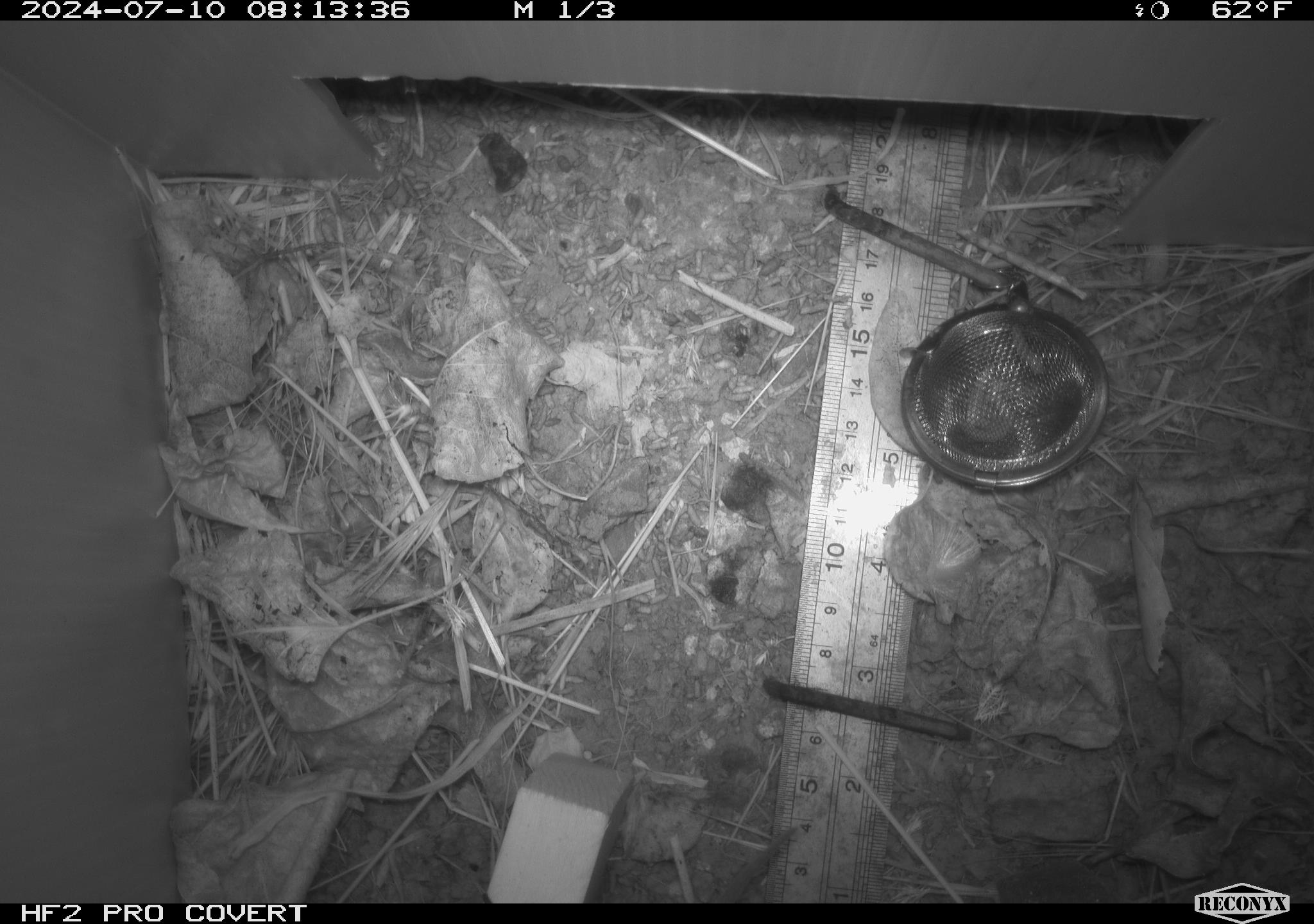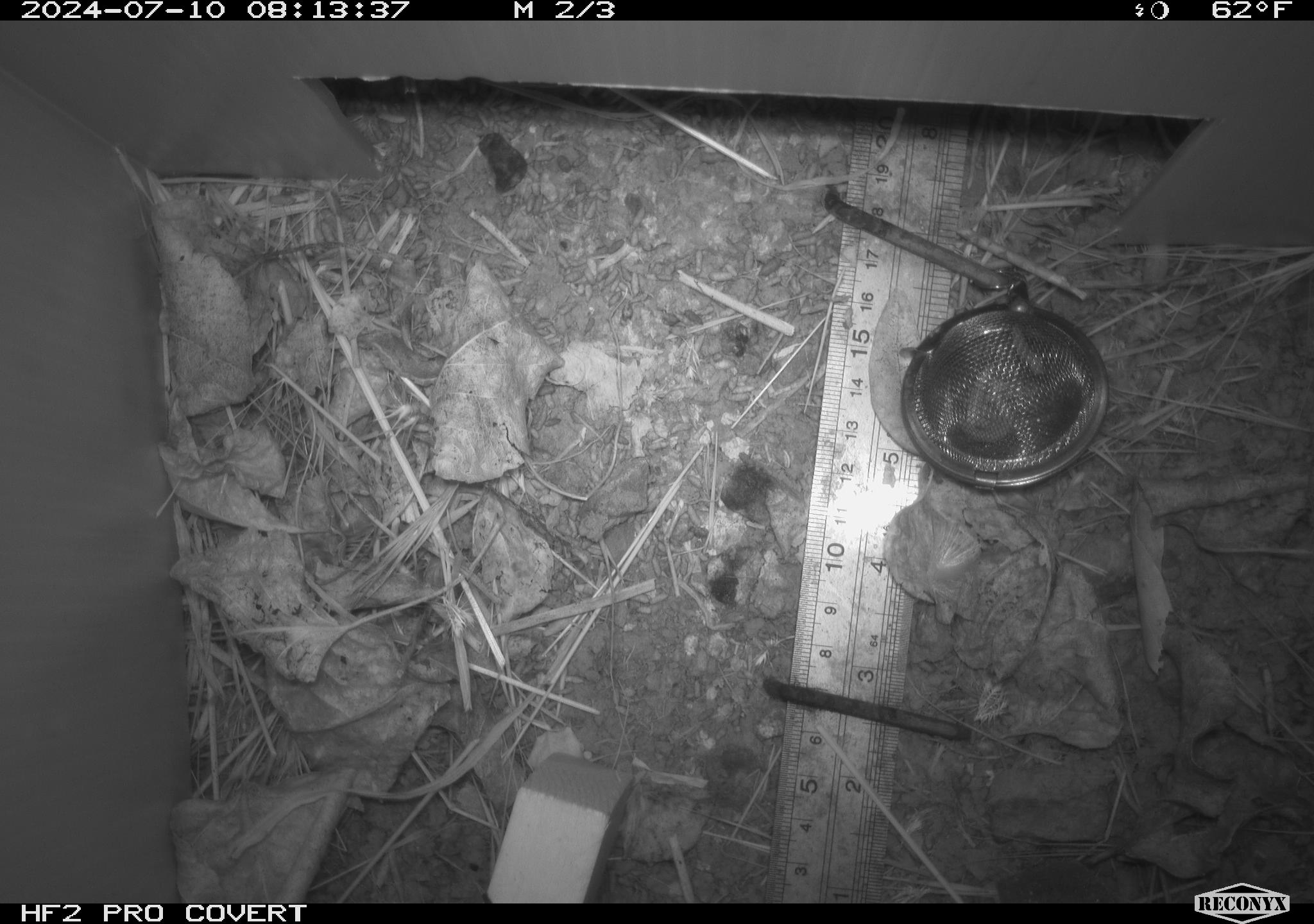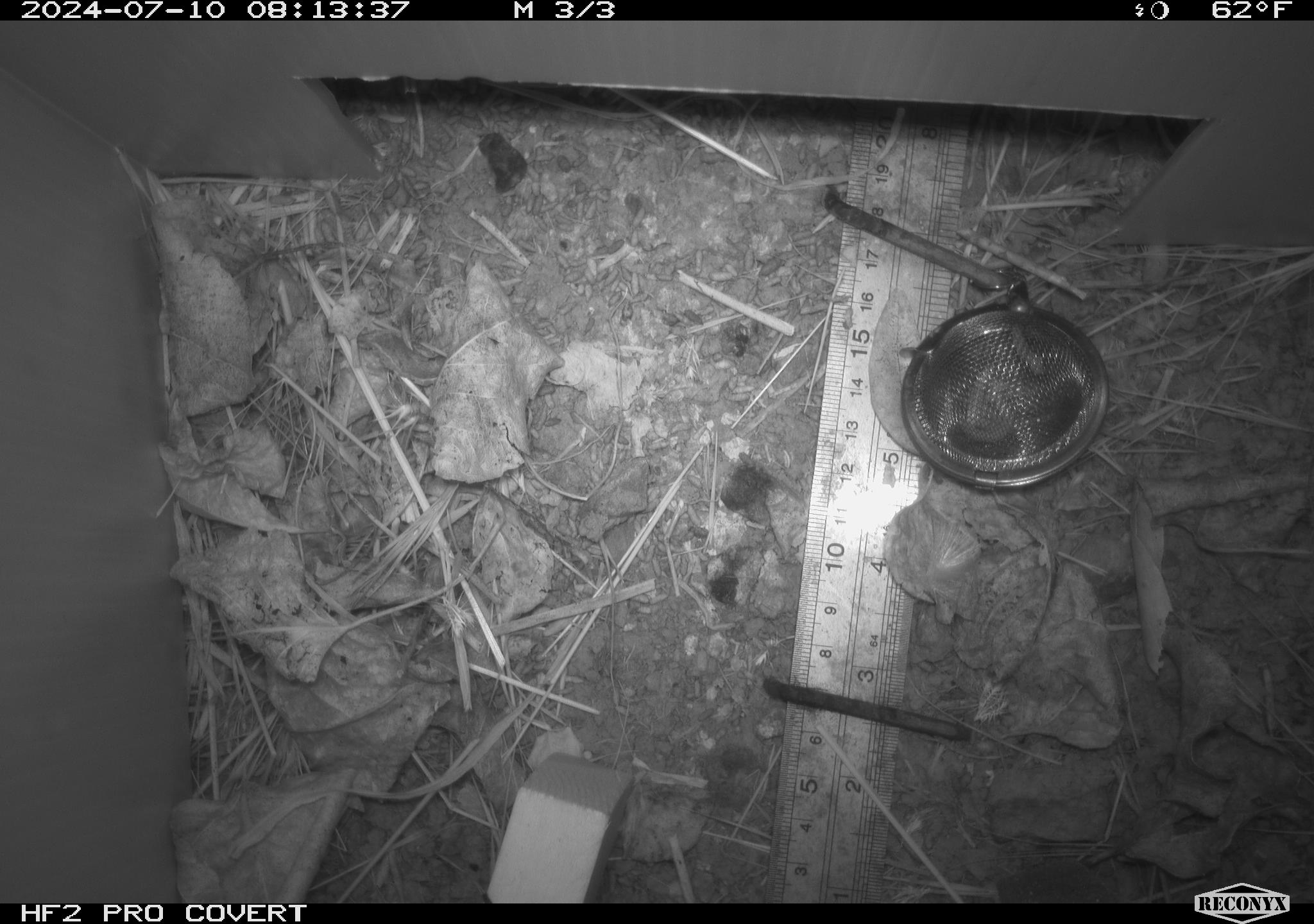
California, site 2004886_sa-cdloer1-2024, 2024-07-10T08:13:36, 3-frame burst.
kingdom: Animalia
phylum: Chordata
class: Mammalia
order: Rodentia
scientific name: Rodentia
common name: mouse species